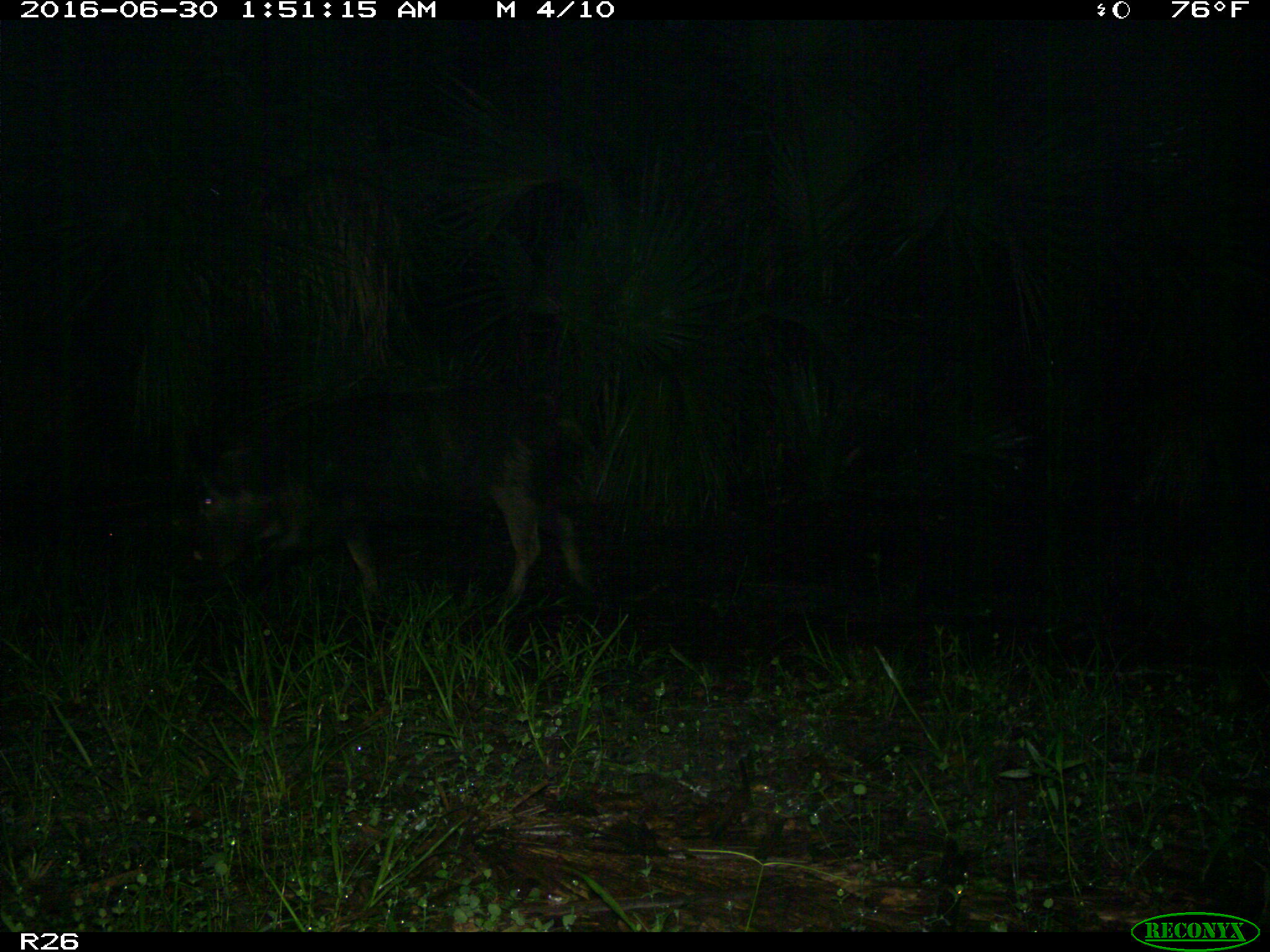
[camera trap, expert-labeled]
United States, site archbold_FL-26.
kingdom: Animalia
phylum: Chordata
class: Mammalia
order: Artiodactyla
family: Suidae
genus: Sus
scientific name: Sus scrofa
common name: wild boar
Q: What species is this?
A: Sus scrofa (wild boar).